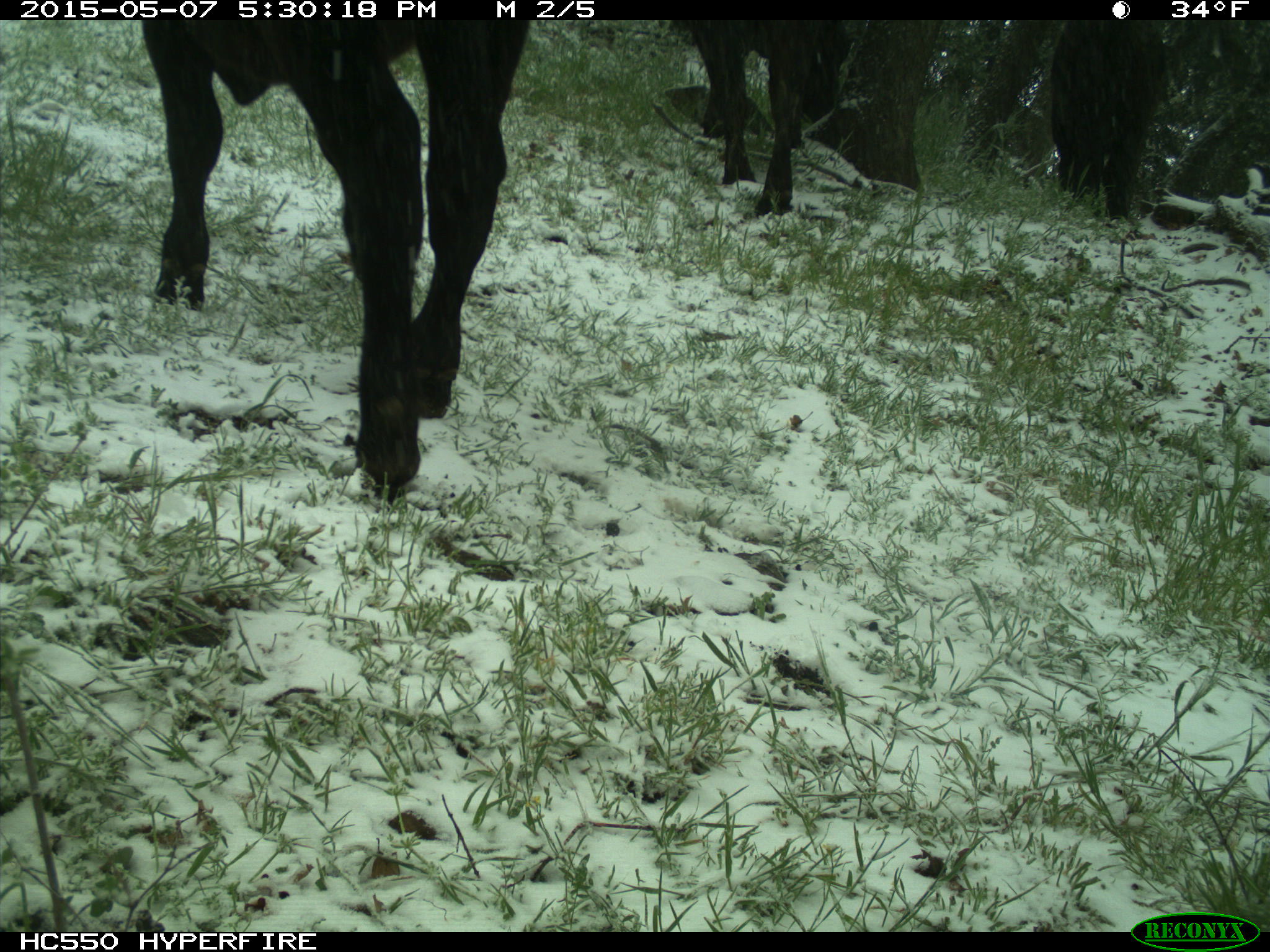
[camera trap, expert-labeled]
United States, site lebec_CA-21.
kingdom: Animalia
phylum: Chordata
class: Mammalia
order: Artiodactyla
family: Bovidae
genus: Bos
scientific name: Bos taurus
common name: domestic cow